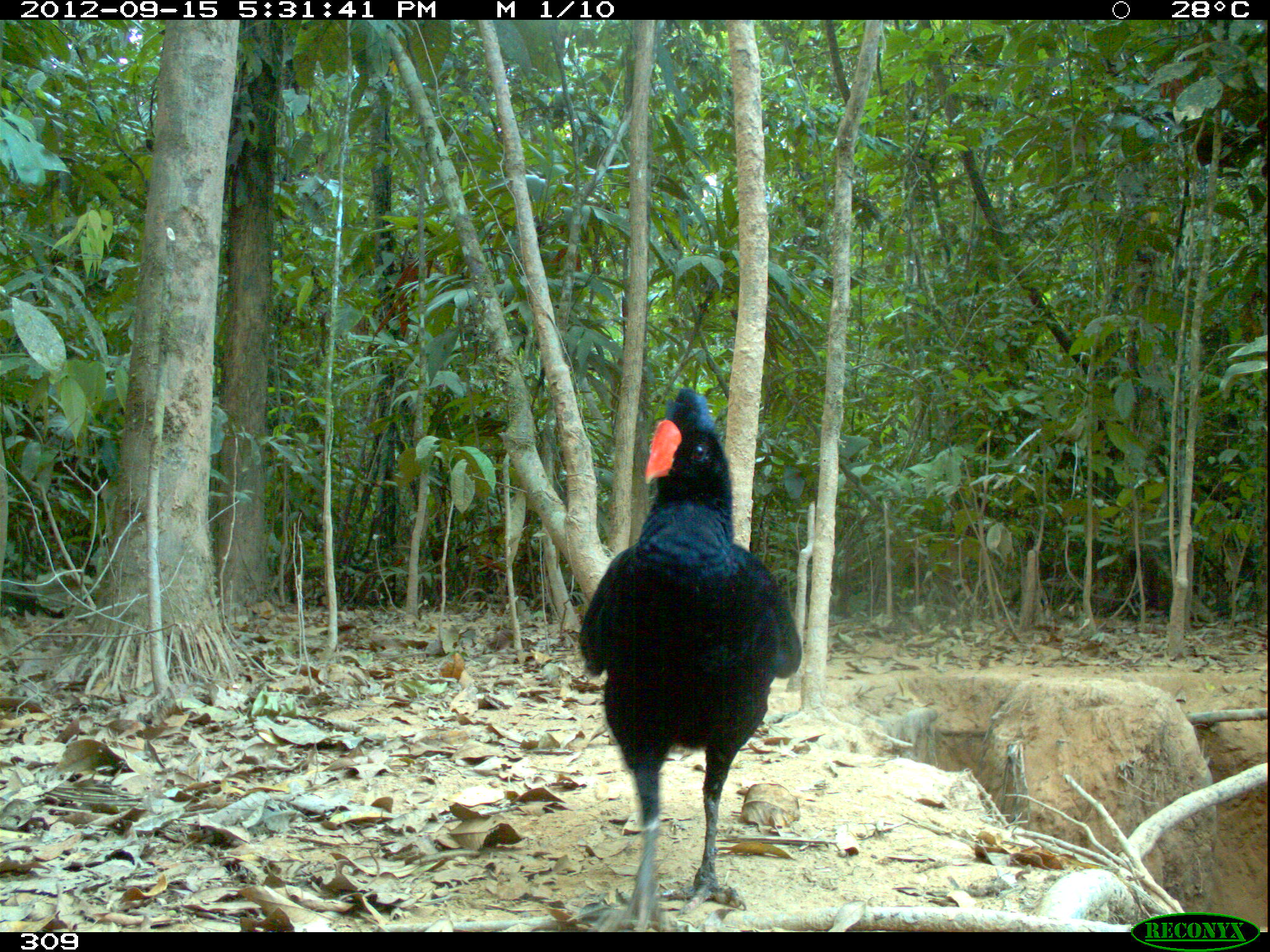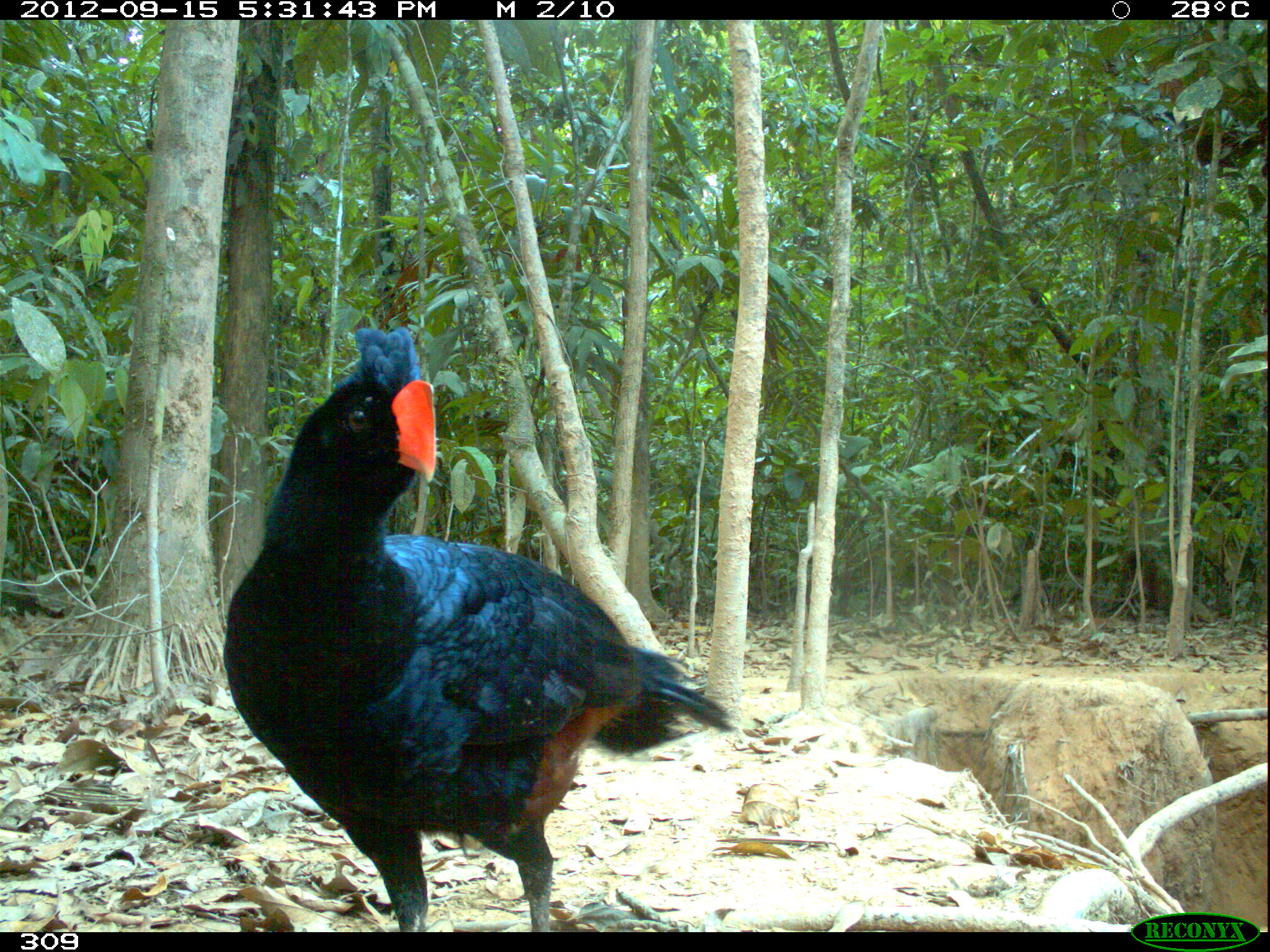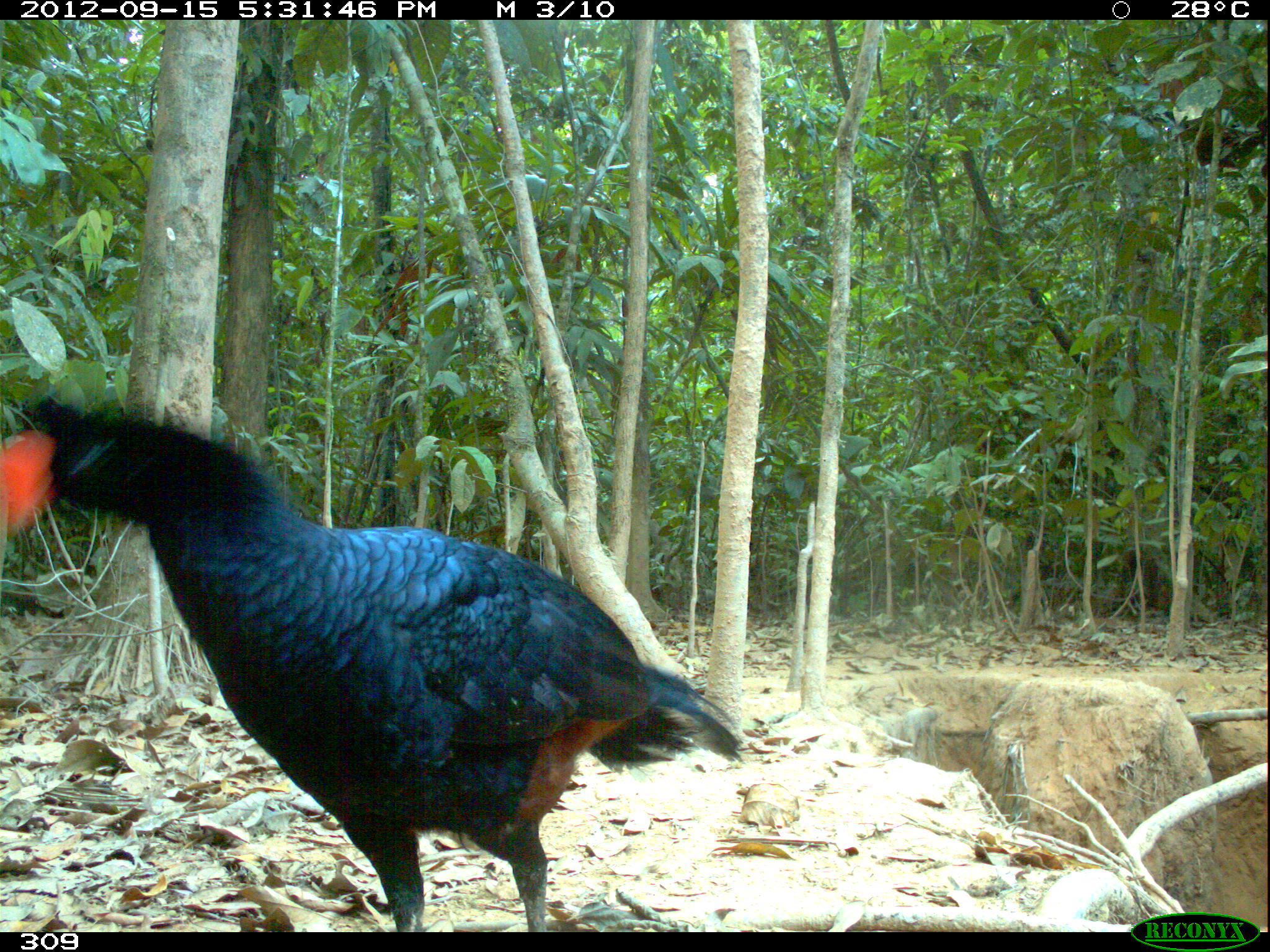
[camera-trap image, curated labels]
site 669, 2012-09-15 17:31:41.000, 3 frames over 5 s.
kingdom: Animalia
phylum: Chordata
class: Aves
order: Galliformes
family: Cracidae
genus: Mitu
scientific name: Mitu tuberosum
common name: razor-billed curassow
Mitu tuberosum (razor-billed curassow).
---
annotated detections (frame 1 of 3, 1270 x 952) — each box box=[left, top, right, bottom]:
mitu tuberosum: box=[576, 385, 802, 931]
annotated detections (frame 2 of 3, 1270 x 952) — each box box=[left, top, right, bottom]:
mitu tuberosum: box=[220, 324, 737, 928]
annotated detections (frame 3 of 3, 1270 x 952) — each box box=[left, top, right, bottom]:
mitu tuberosum: box=[0, 388, 742, 931]